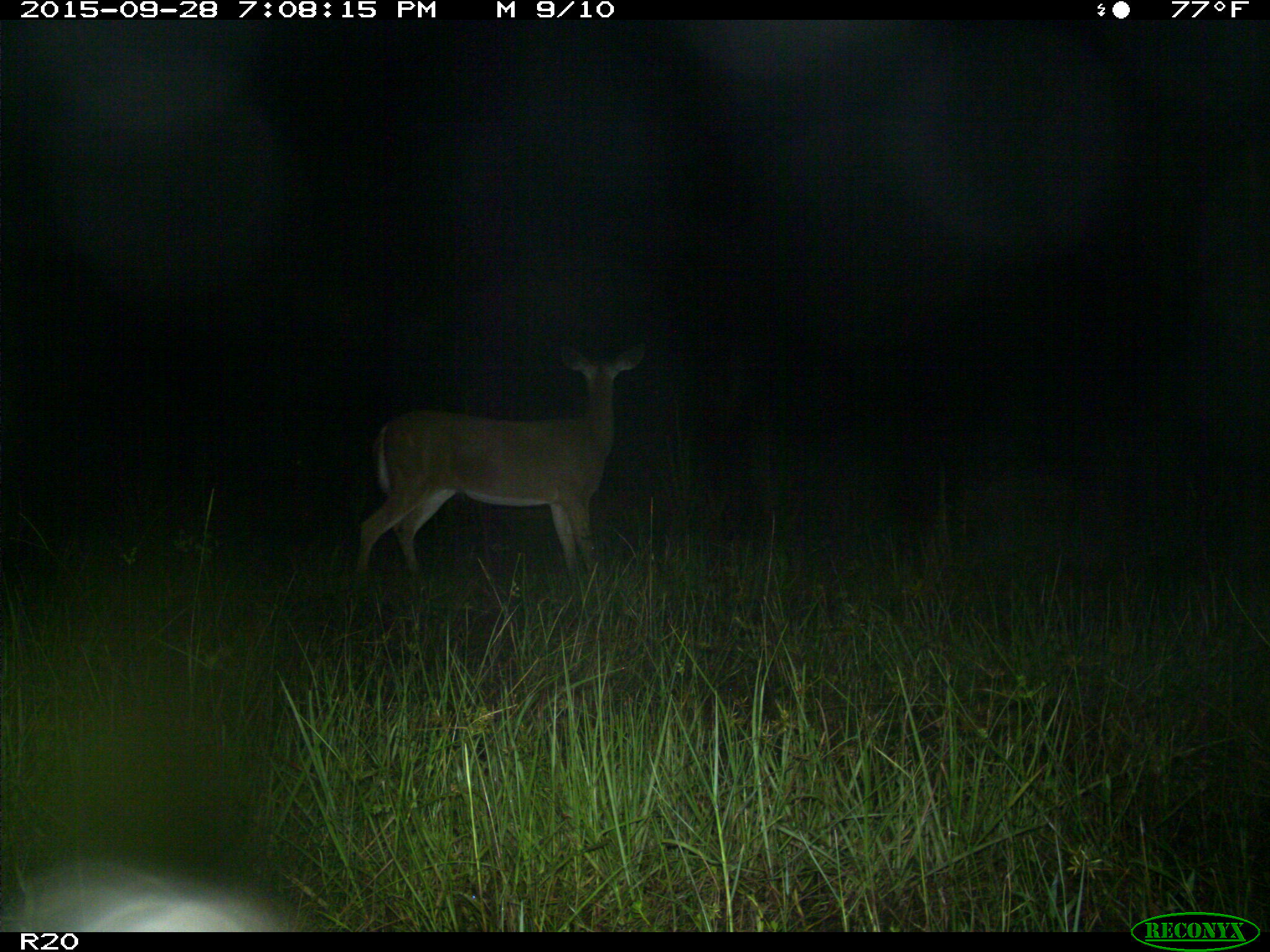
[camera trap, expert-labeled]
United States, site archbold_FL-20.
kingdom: Animalia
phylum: Chordata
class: Mammalia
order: Artiodactyla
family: Cervidae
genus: Odocoileus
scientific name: Odocoileus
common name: deer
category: unidentified deer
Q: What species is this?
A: Unidentified deer (deer) (Odocoileus).